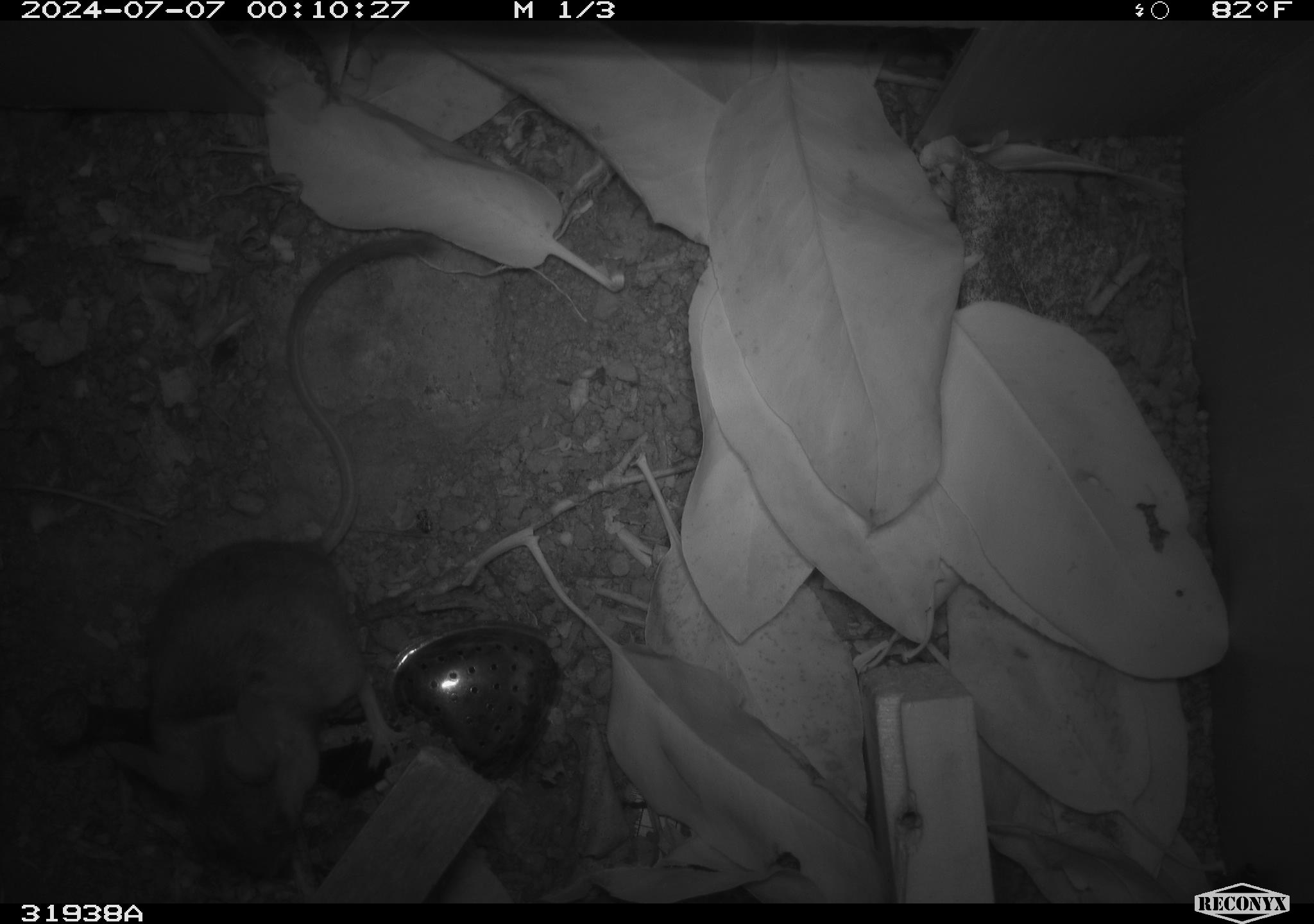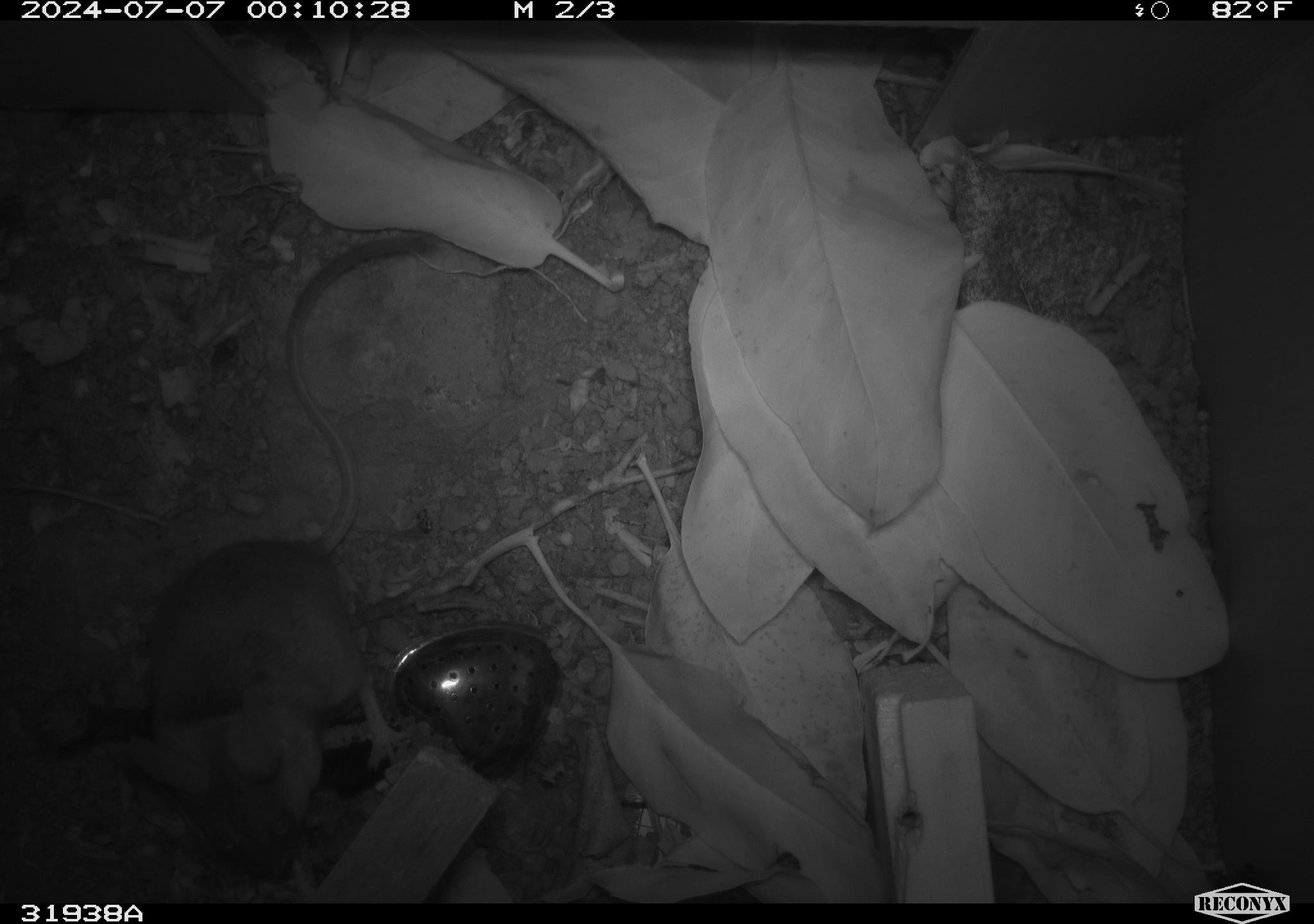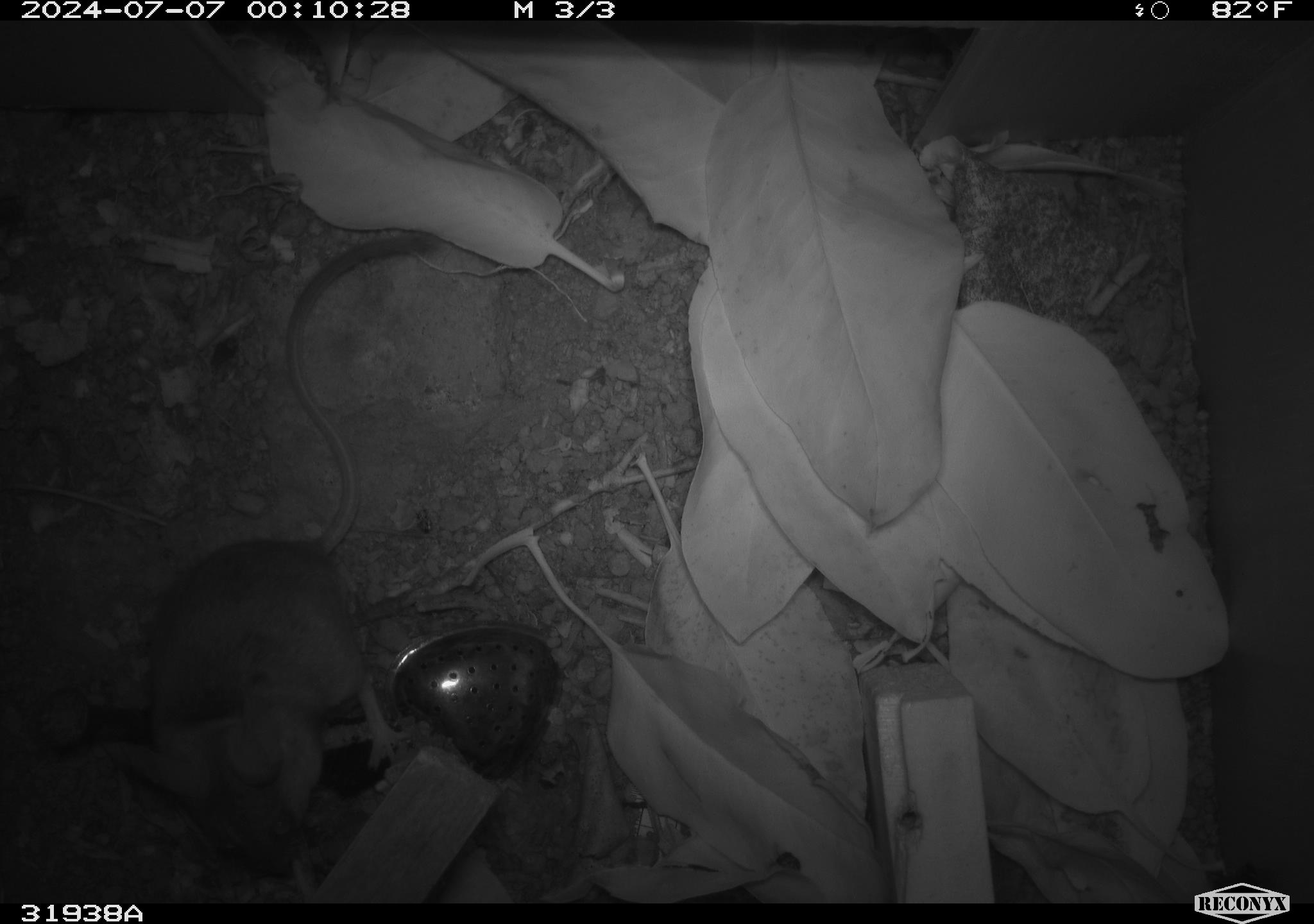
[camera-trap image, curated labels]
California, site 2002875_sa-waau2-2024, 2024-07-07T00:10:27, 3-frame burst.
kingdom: Animalia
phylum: Chordata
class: Mammalia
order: Rodentia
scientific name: Rodentia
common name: rodent